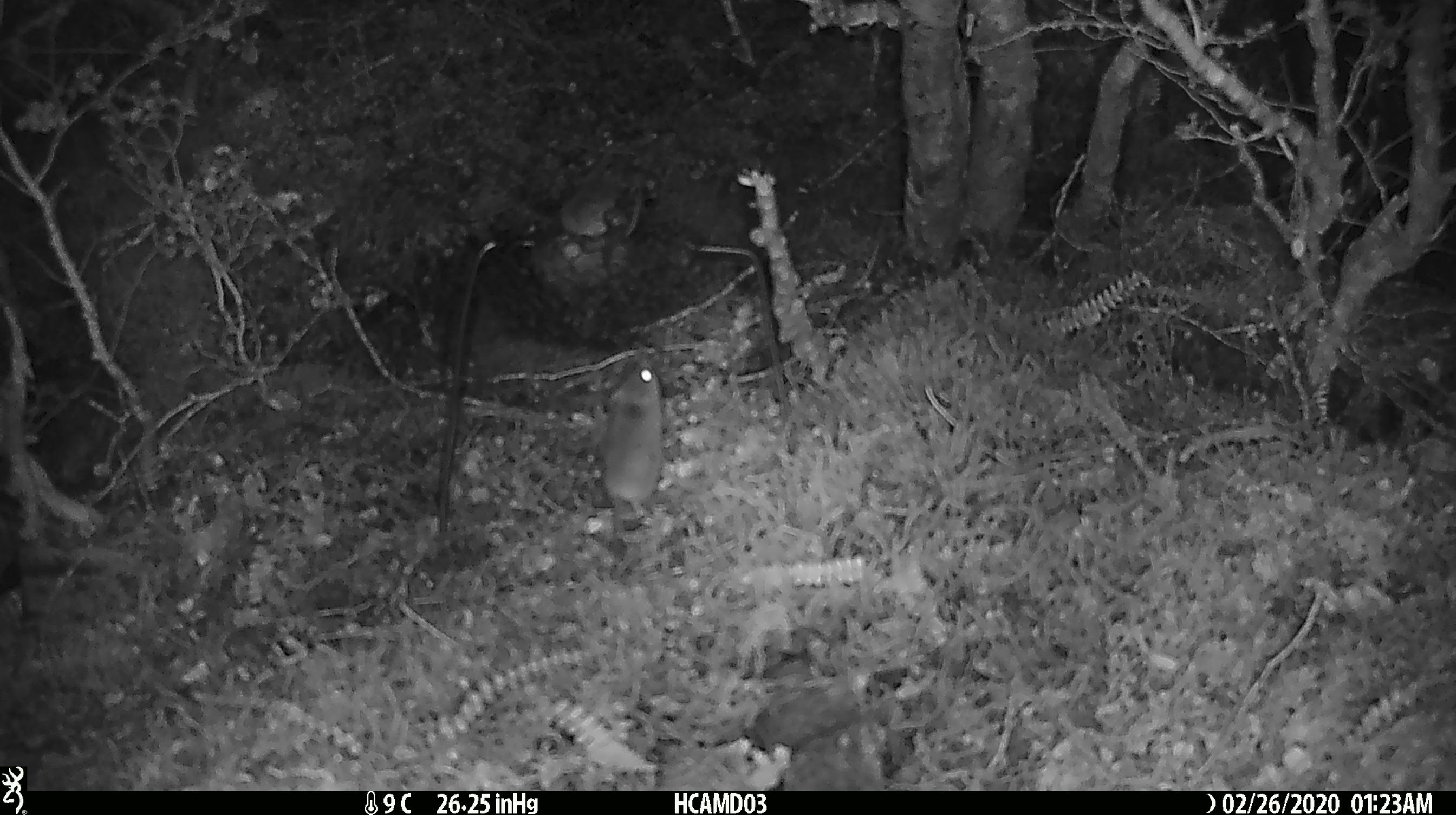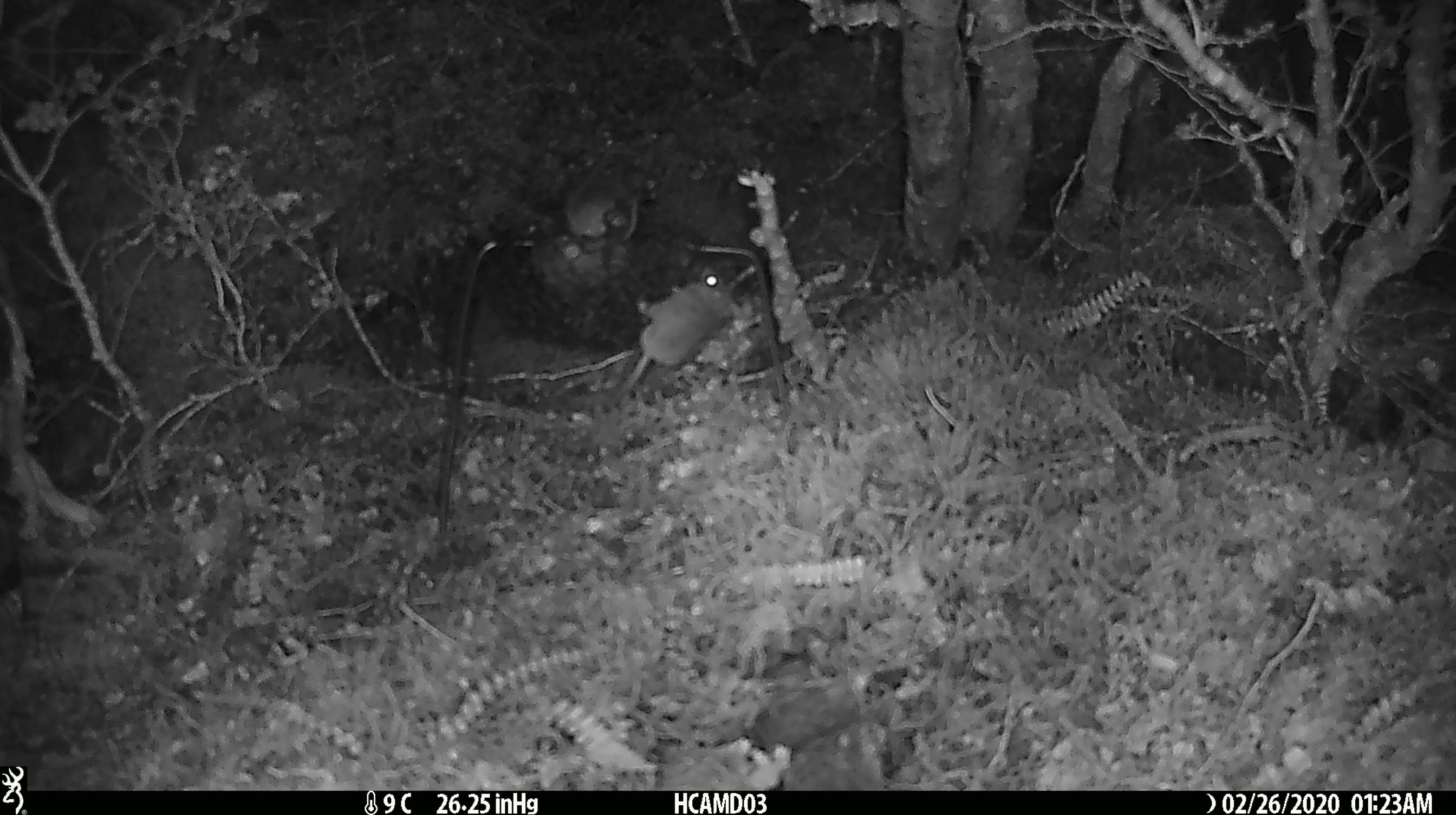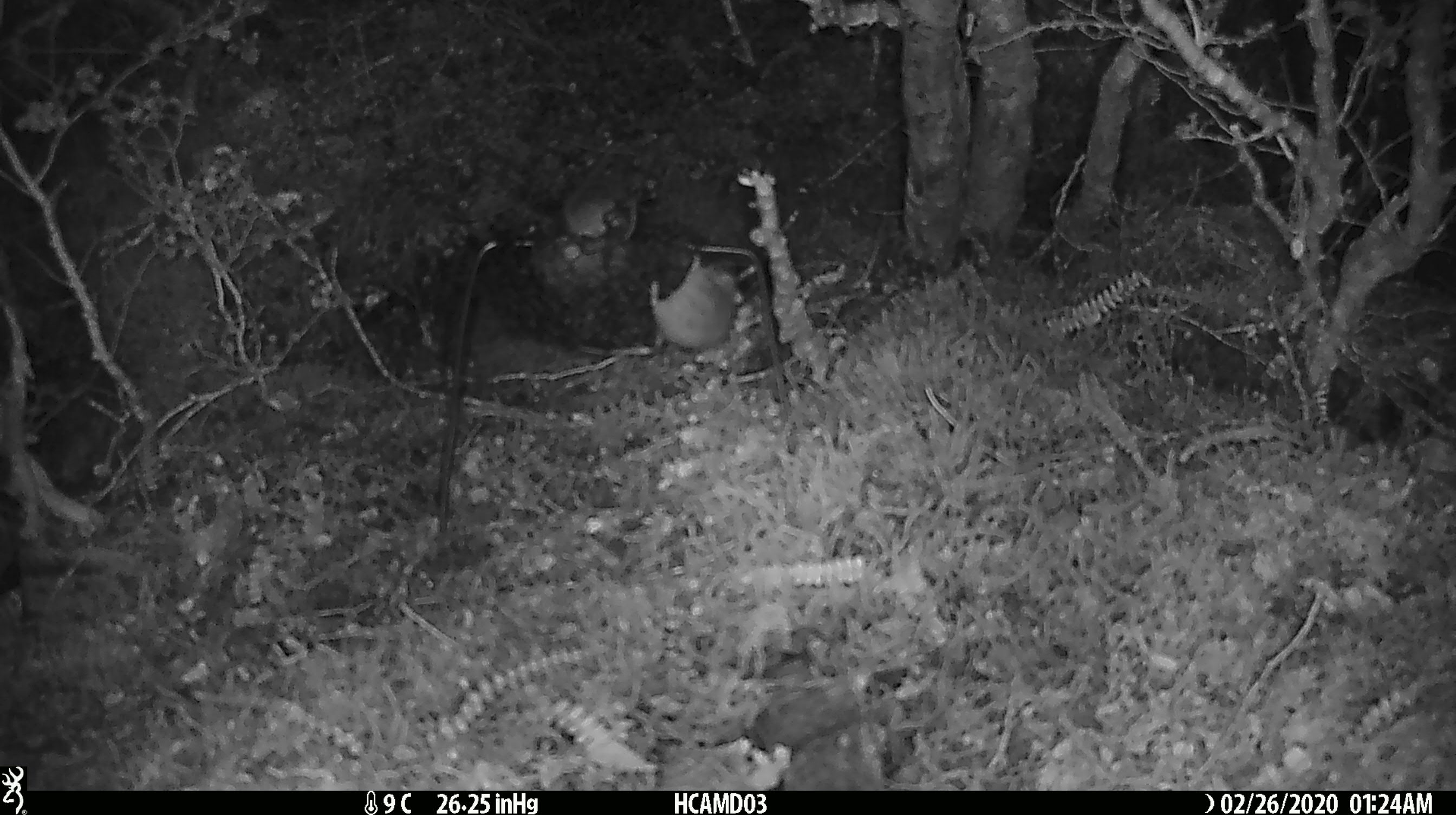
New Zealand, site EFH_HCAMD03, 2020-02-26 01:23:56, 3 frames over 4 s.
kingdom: Animalia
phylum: Chordata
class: Mammalia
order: Rodentia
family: Muridae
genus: Mus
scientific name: Mus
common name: mouse